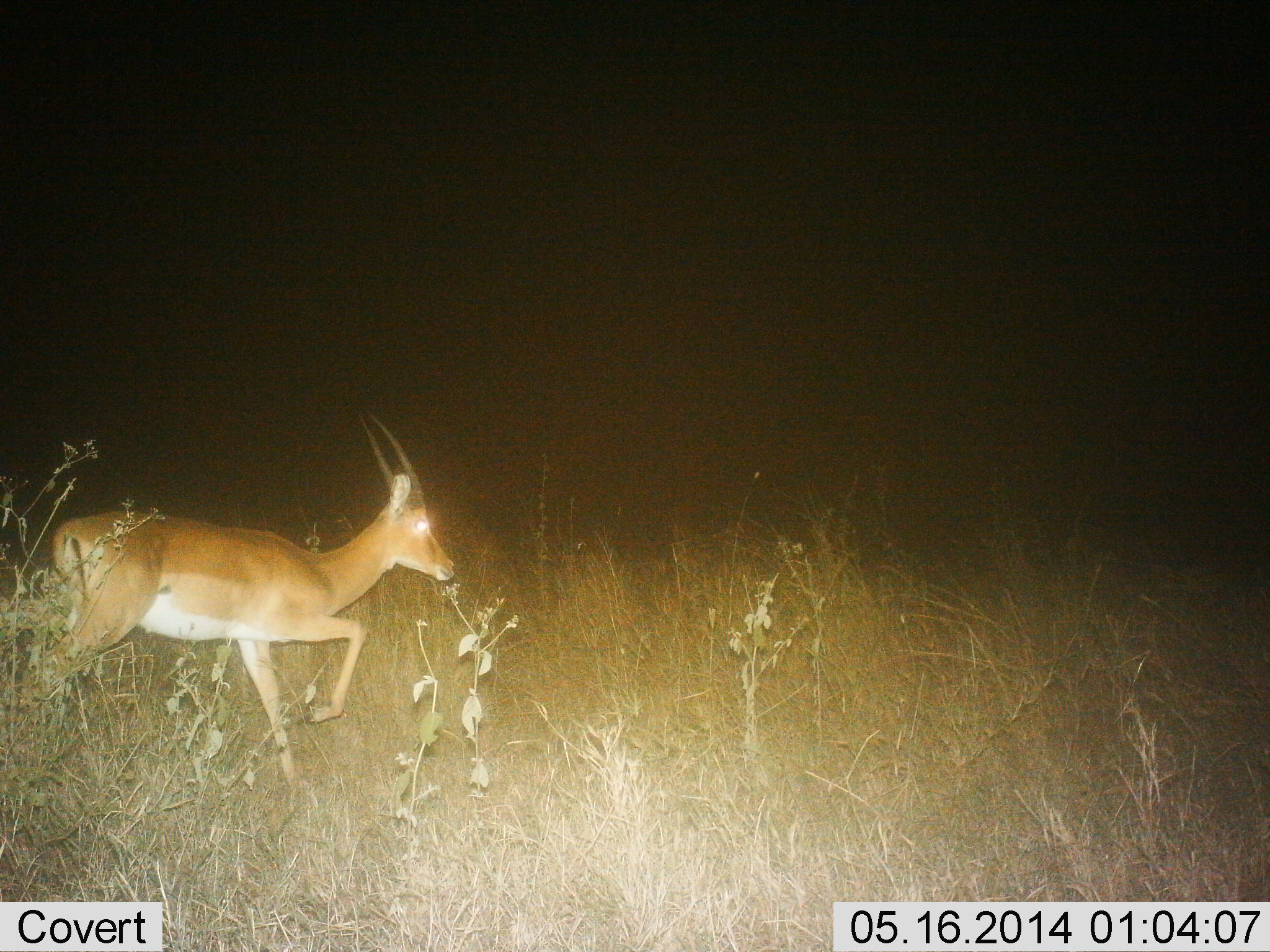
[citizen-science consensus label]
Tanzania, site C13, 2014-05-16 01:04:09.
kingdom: Animalia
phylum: Chordata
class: Mammalia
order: Artiodactyla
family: Bovidae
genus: Nanger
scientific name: Nanger granti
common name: grant's gazelle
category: gazellegrants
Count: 1.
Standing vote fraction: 0%.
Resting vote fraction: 0%.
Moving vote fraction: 100%.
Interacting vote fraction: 0%.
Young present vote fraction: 0%.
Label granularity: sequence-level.